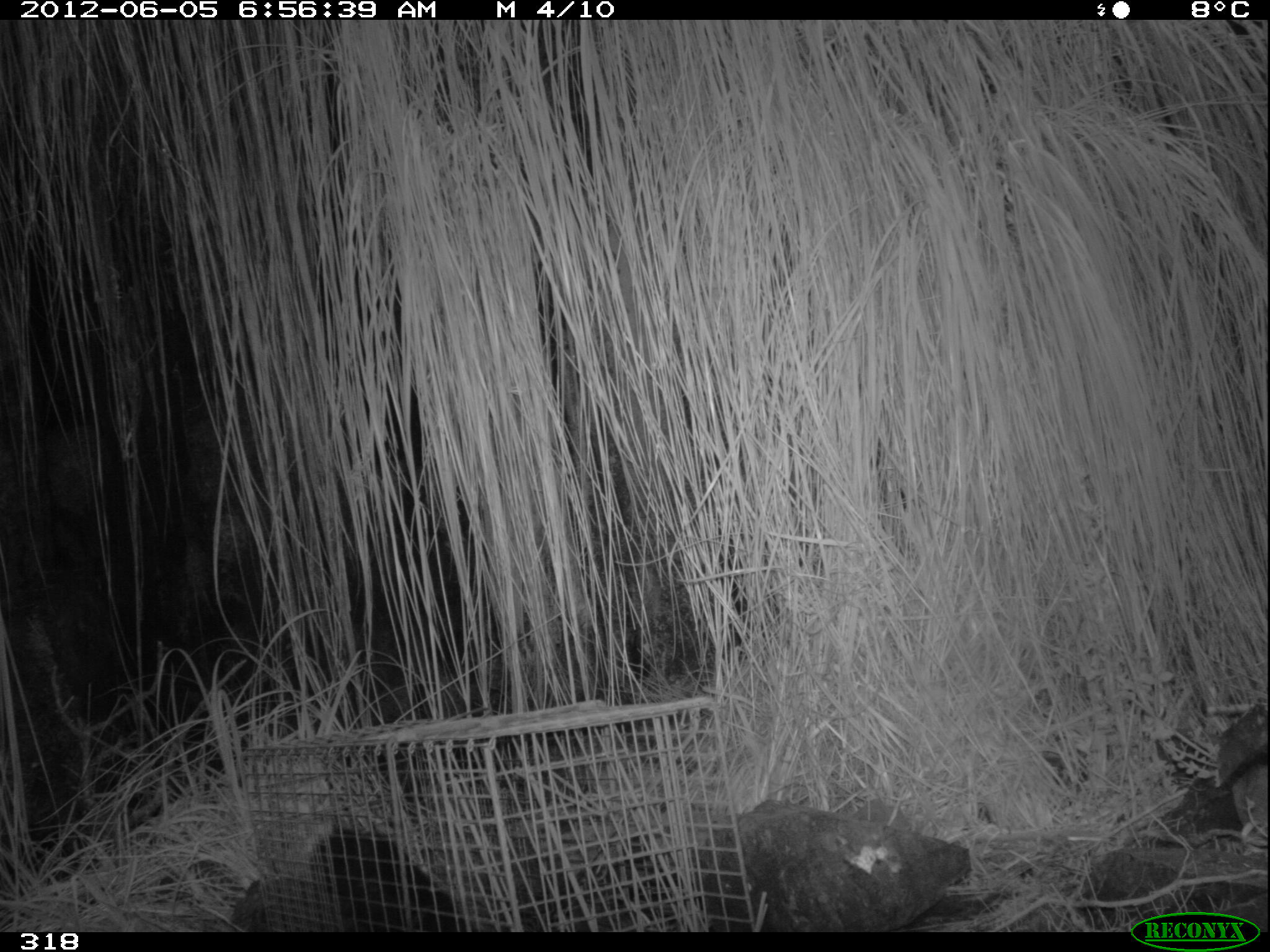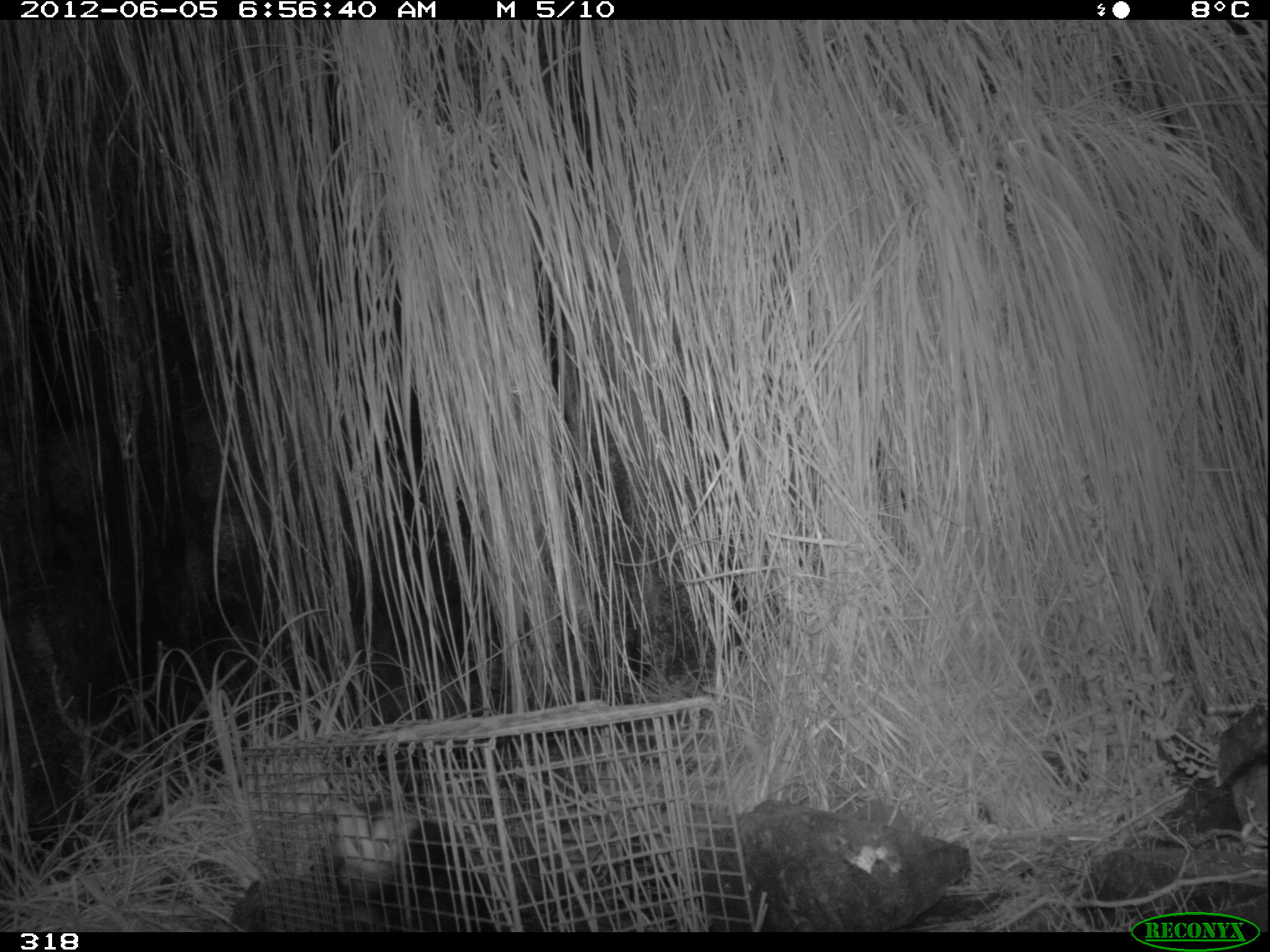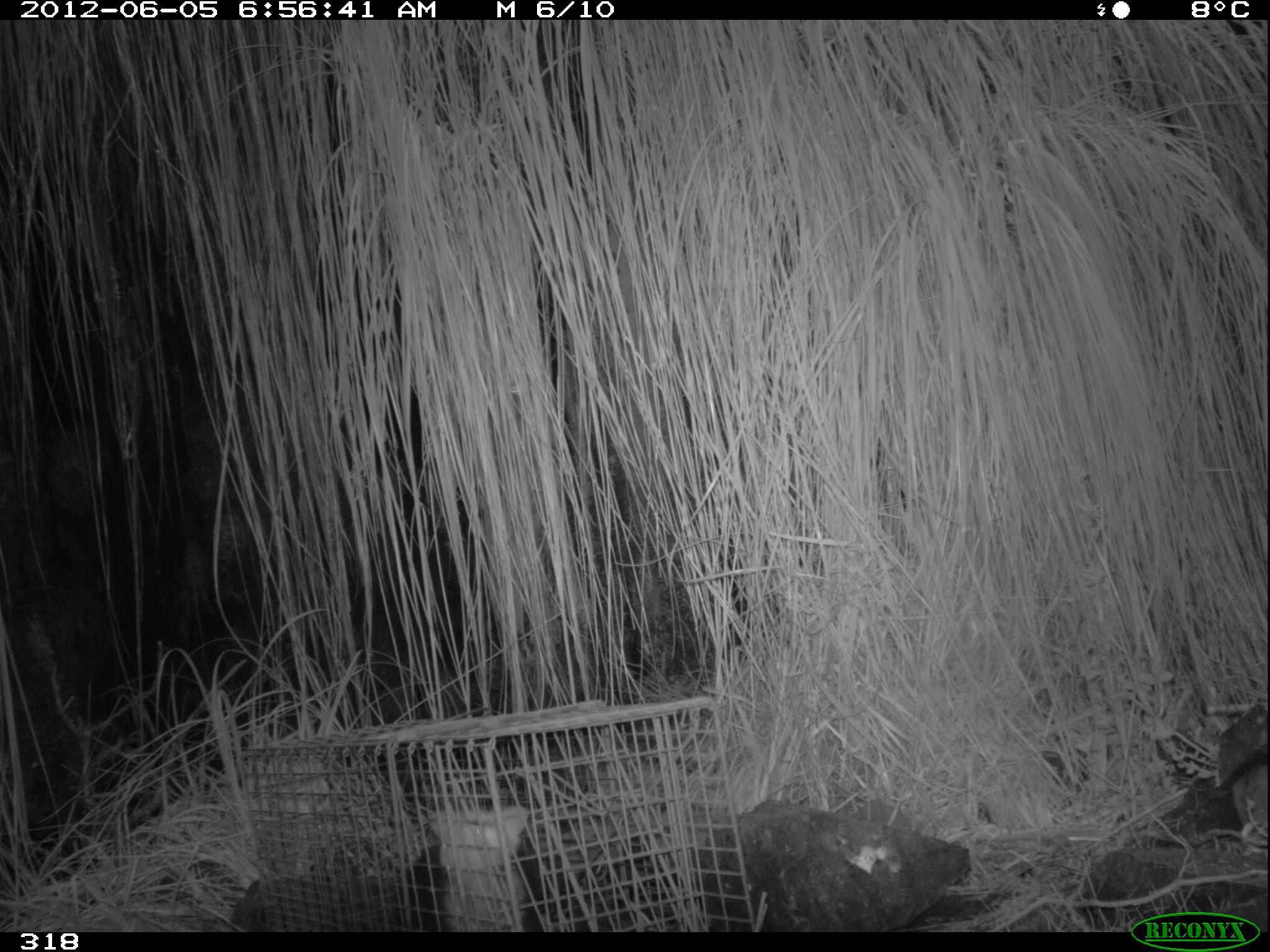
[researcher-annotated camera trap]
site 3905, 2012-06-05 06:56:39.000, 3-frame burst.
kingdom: Animalia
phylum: Chordata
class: Mammalia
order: Didelphimorphia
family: Didelphidae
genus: Didelphis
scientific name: Didelphis pernigra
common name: andean white-eared opossum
Didelphis pernigra (andean white-eared opossum).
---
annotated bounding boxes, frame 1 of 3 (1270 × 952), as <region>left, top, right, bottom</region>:
didelphis pernigra: <region>299, 822, 472, 932</region>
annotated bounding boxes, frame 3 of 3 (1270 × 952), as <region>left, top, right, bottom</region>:
didelphis pernigra: <region>427, 802, 527, 930</region>